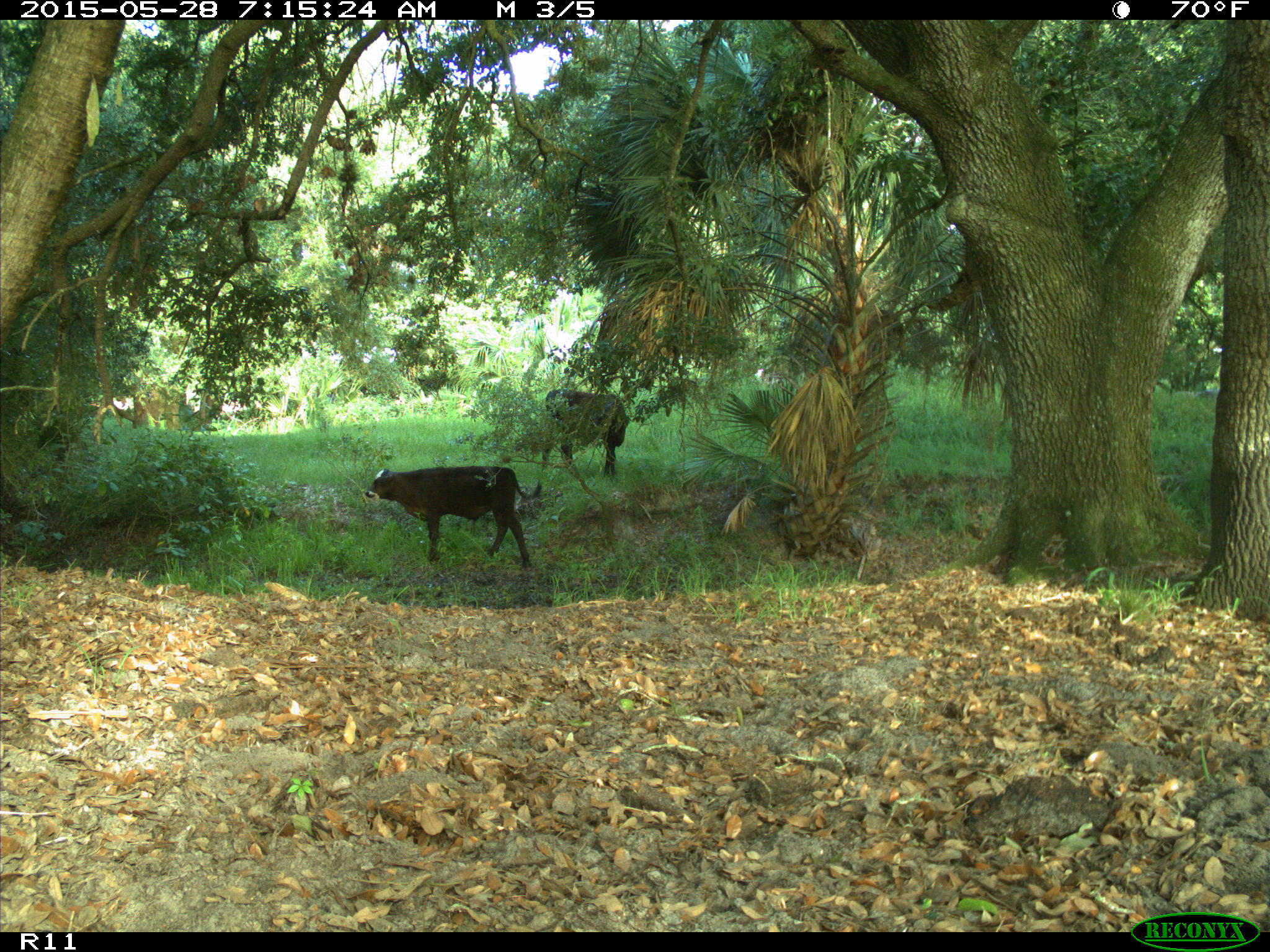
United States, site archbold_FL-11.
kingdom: Animalia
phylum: Chordata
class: Mammalia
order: Artiodactyla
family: Bovidae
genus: Bos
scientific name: Bos taurus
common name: domestic cow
Bos taurus (domestic cow).